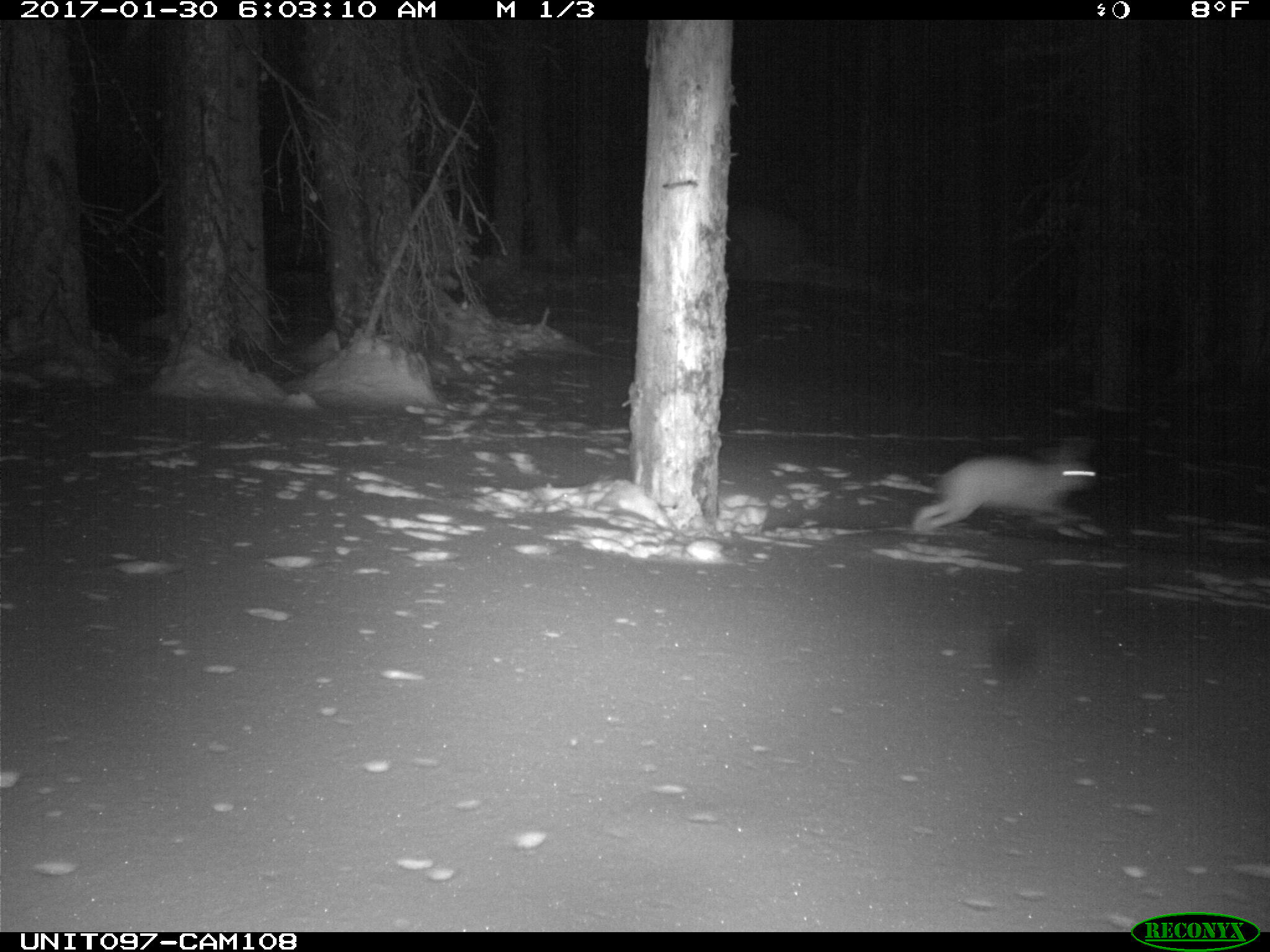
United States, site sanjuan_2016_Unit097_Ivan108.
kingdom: Animalia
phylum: Chordata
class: Mammalia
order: Lagomorpha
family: Leporidae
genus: Lepus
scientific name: Lepus americanus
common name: snowshoe hare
Lepus americanus (snowshoe hare).